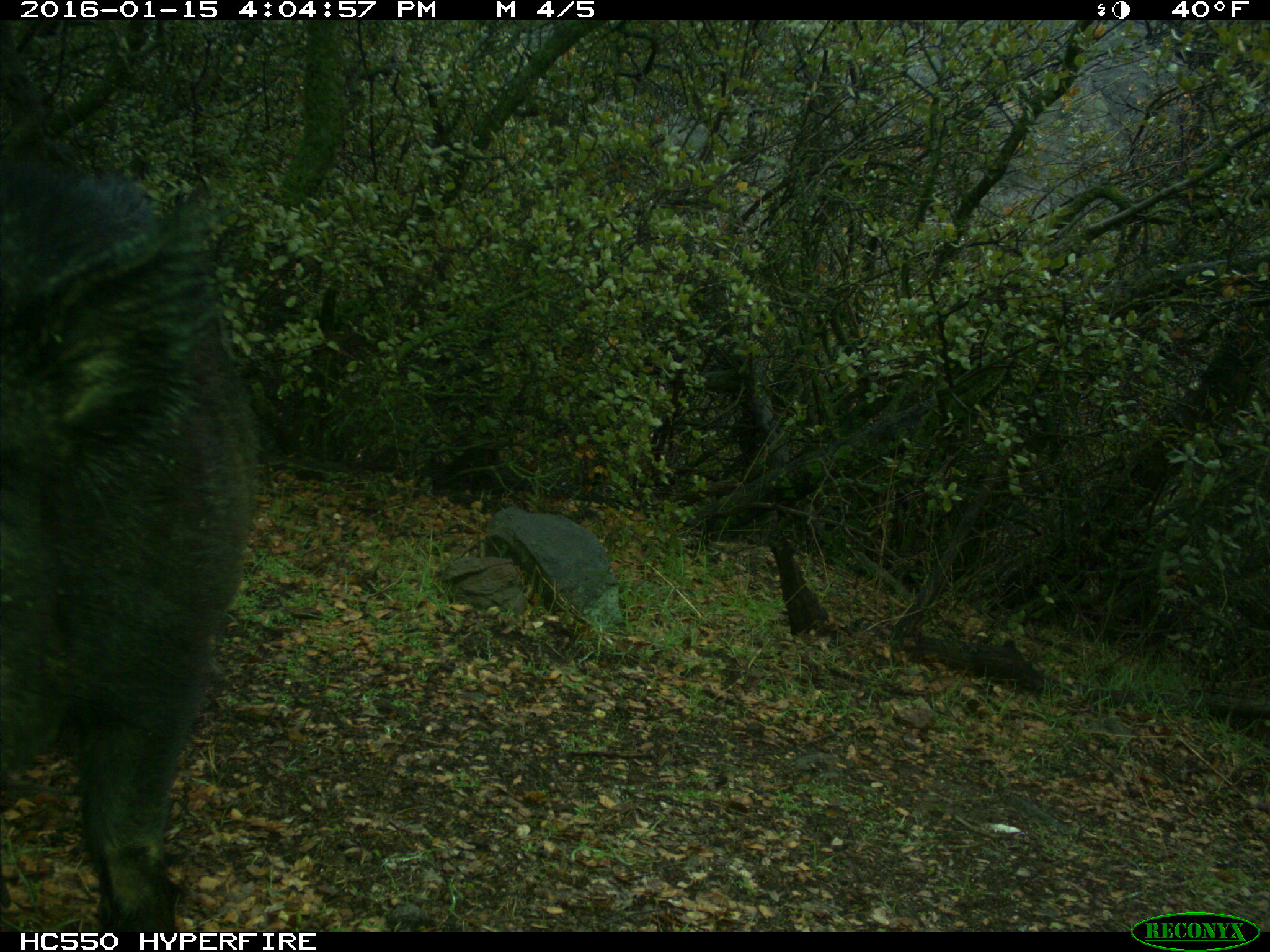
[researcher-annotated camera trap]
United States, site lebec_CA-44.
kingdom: Animalia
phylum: Chordata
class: Mammalia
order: Artiodactyla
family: Suidae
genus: Sus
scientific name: Sus scrofa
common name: wild boar